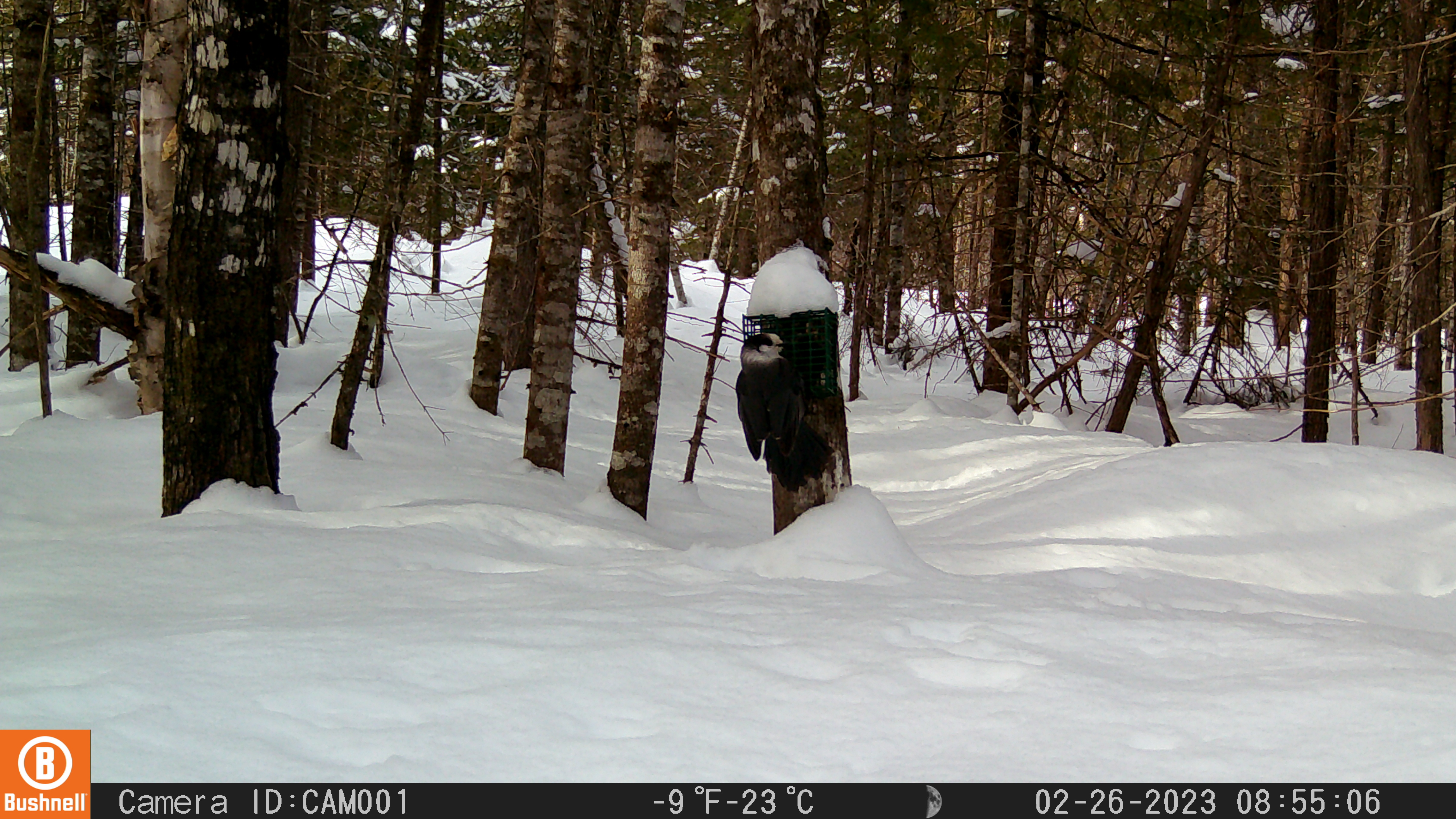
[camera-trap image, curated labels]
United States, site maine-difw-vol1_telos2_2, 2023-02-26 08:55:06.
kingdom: Animalia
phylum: Chordata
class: Aves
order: Passeriformes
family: Corvidae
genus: Perisoreus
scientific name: Perisoreus canadensis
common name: canada jay